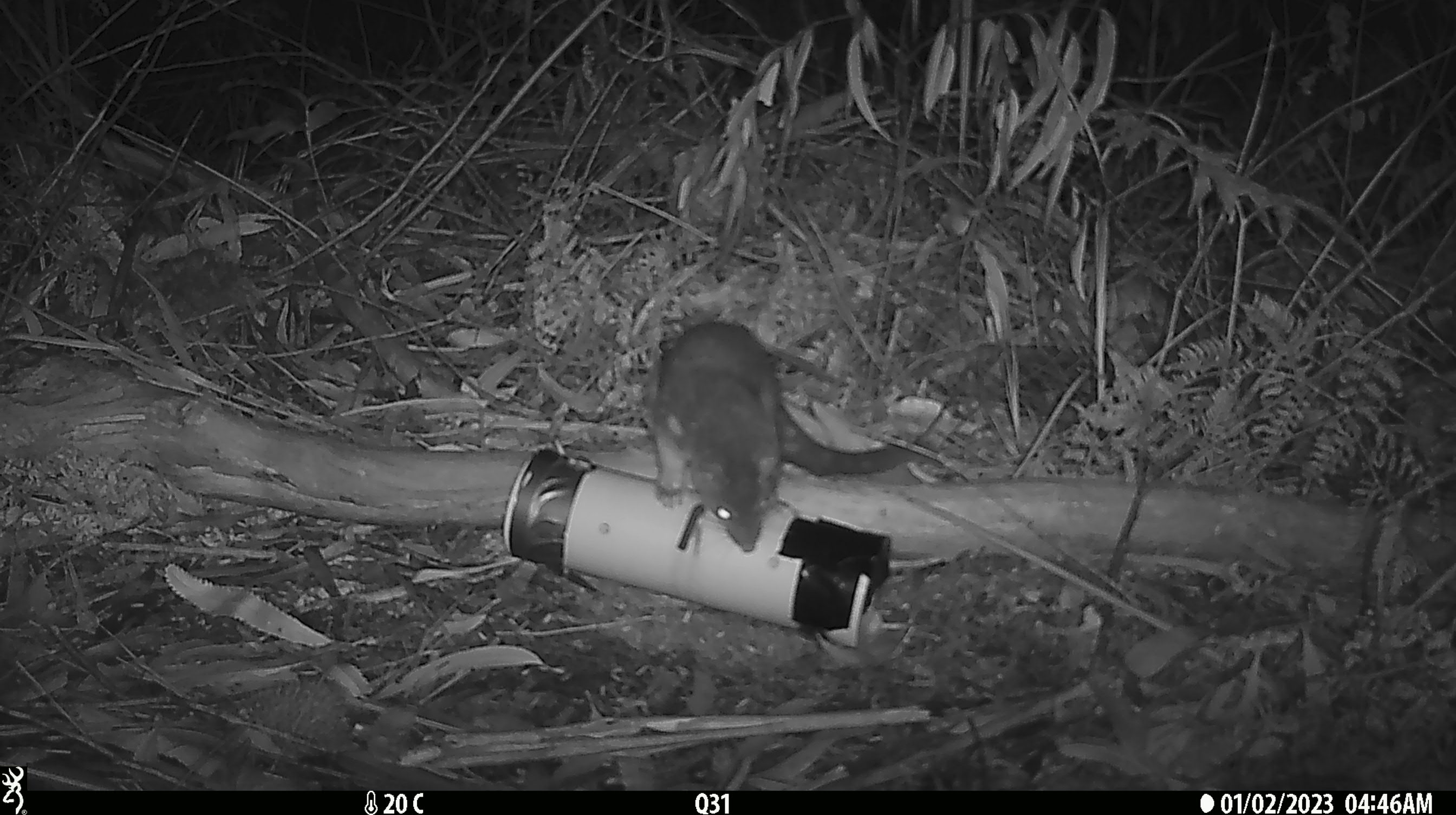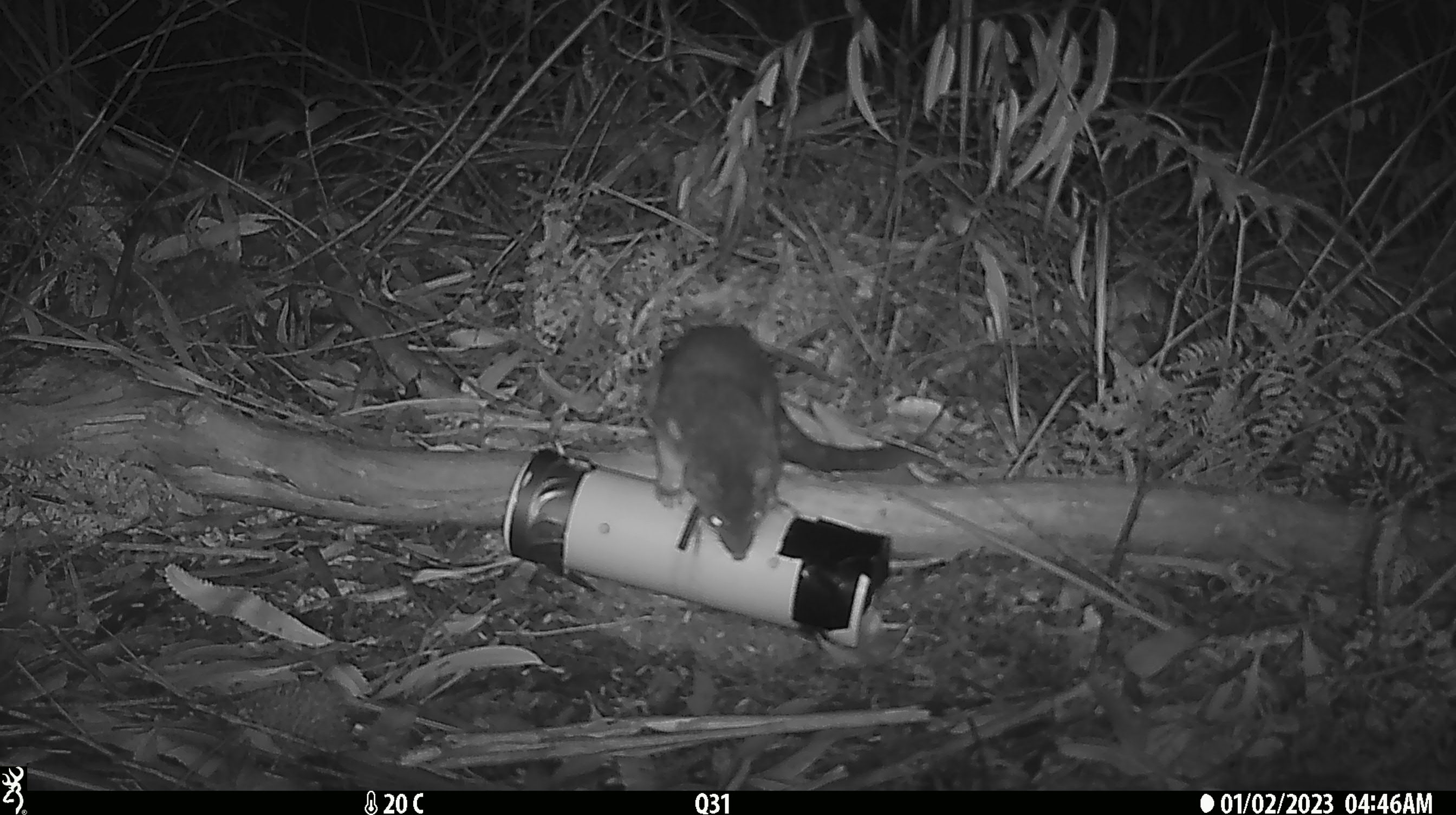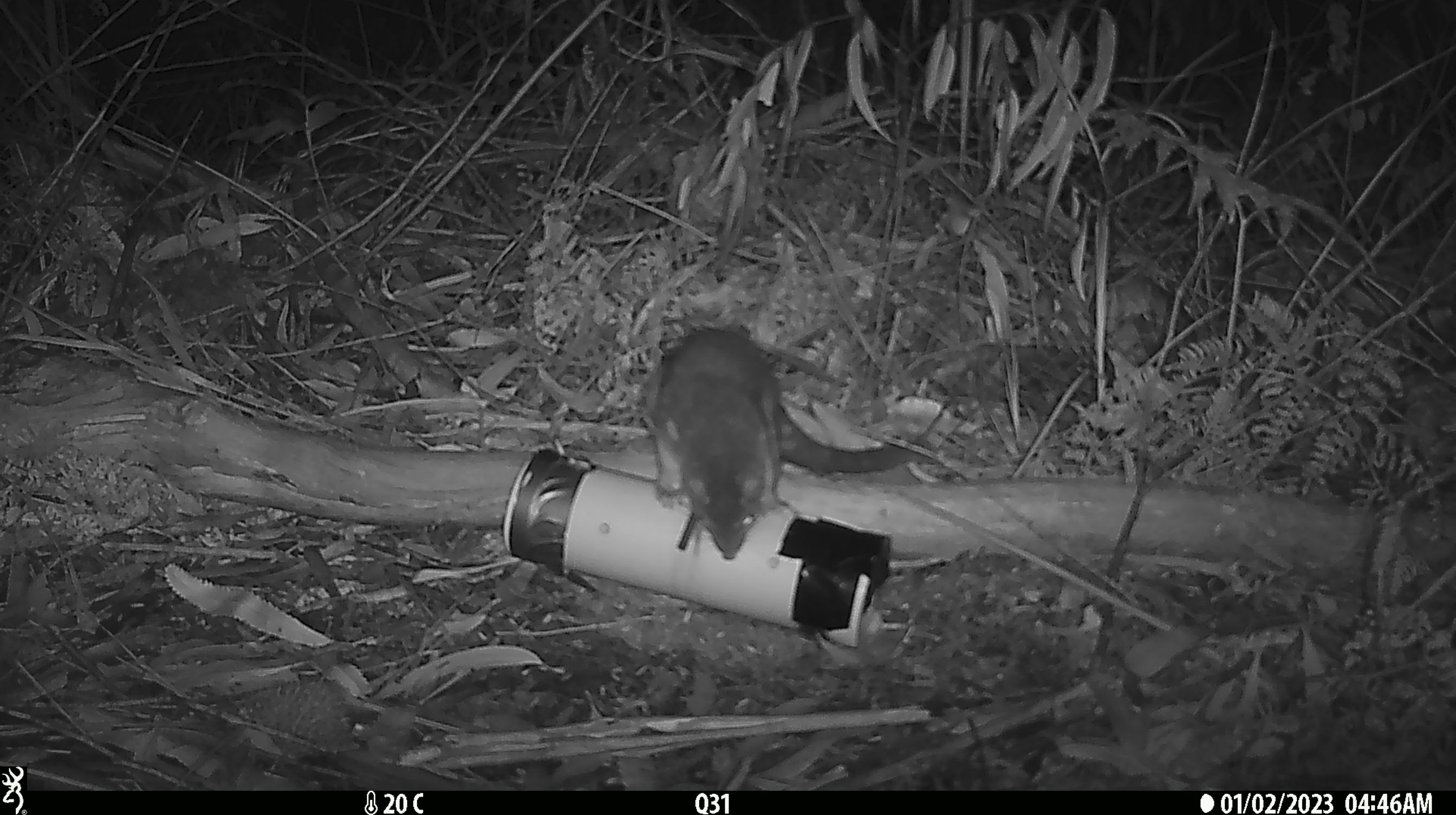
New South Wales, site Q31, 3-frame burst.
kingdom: Animalia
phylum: Chordata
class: Mammalia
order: Dasyuromorphia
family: Dasyuridae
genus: Dasyurus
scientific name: Dasyurus maculatus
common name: spotted-tailed quoll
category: quoll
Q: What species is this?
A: Quoll (spotted-tailed quoll) (Dasyurus maculatus).